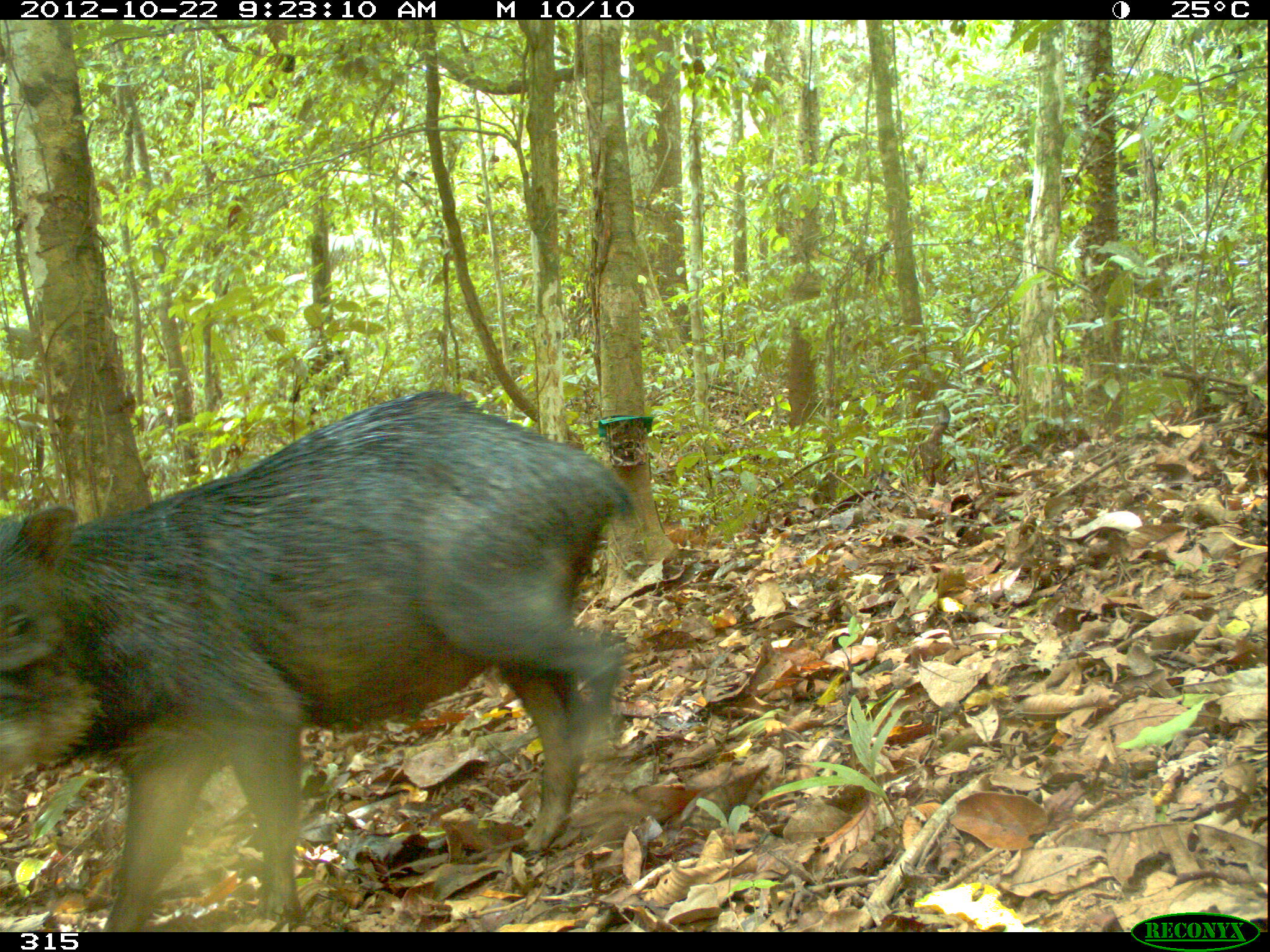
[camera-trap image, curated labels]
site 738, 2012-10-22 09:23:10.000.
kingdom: Animalia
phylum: Chordata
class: Mammalia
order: Artiodactyla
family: Tayassuidae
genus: Tayassu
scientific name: Tayassu pecari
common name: white-lipped peccary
Tayassu pecari (white-lipped peccary).